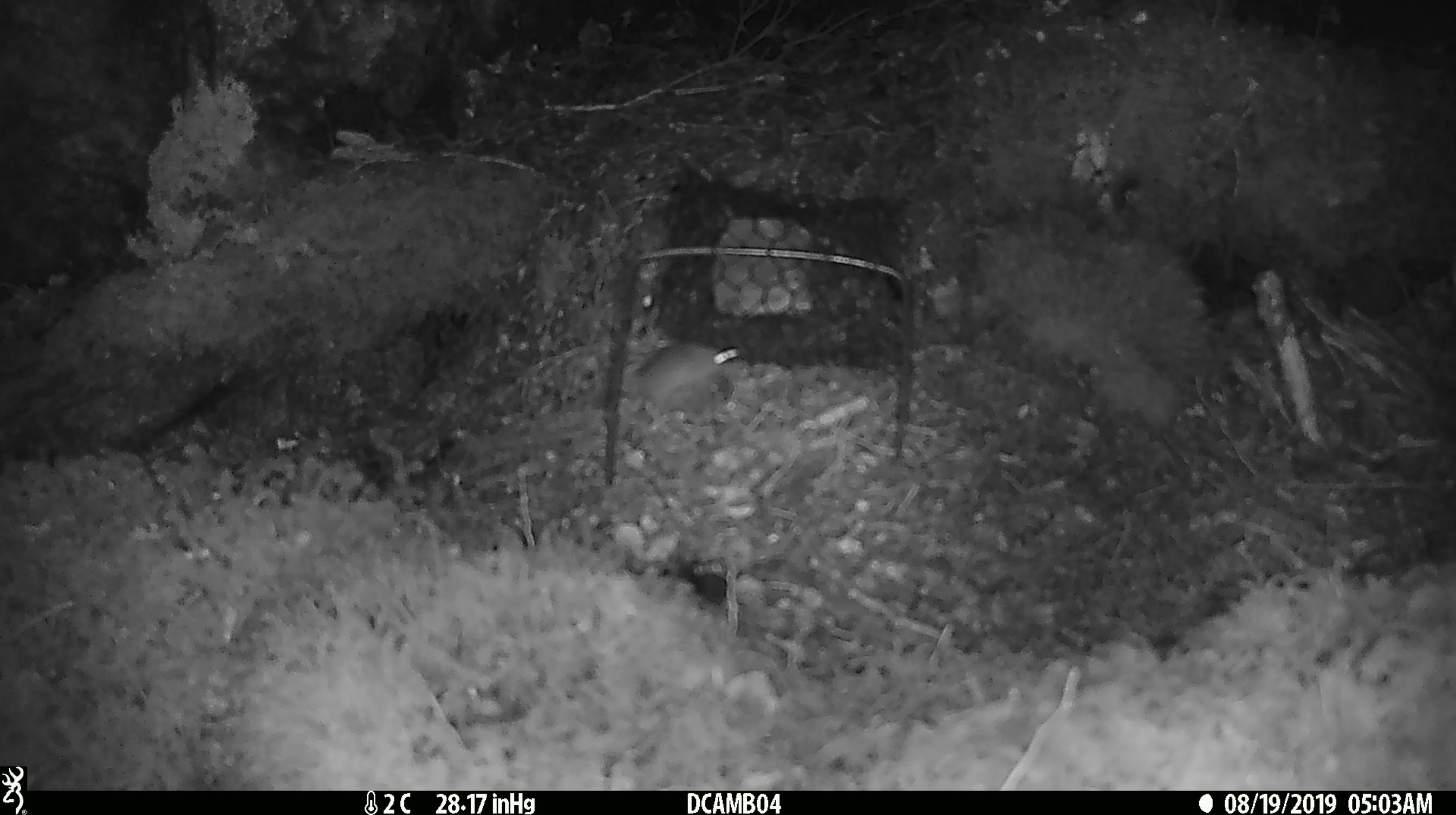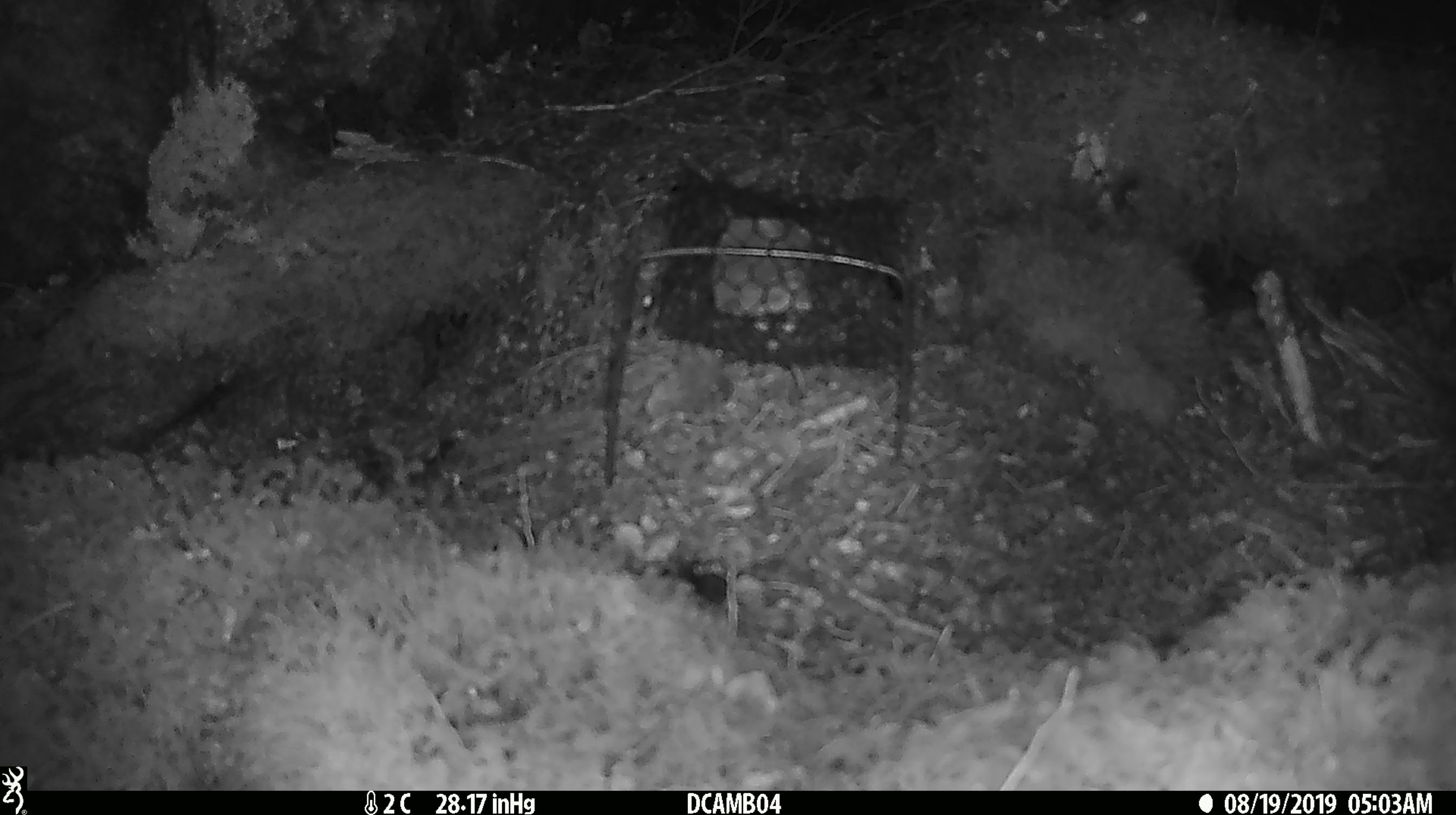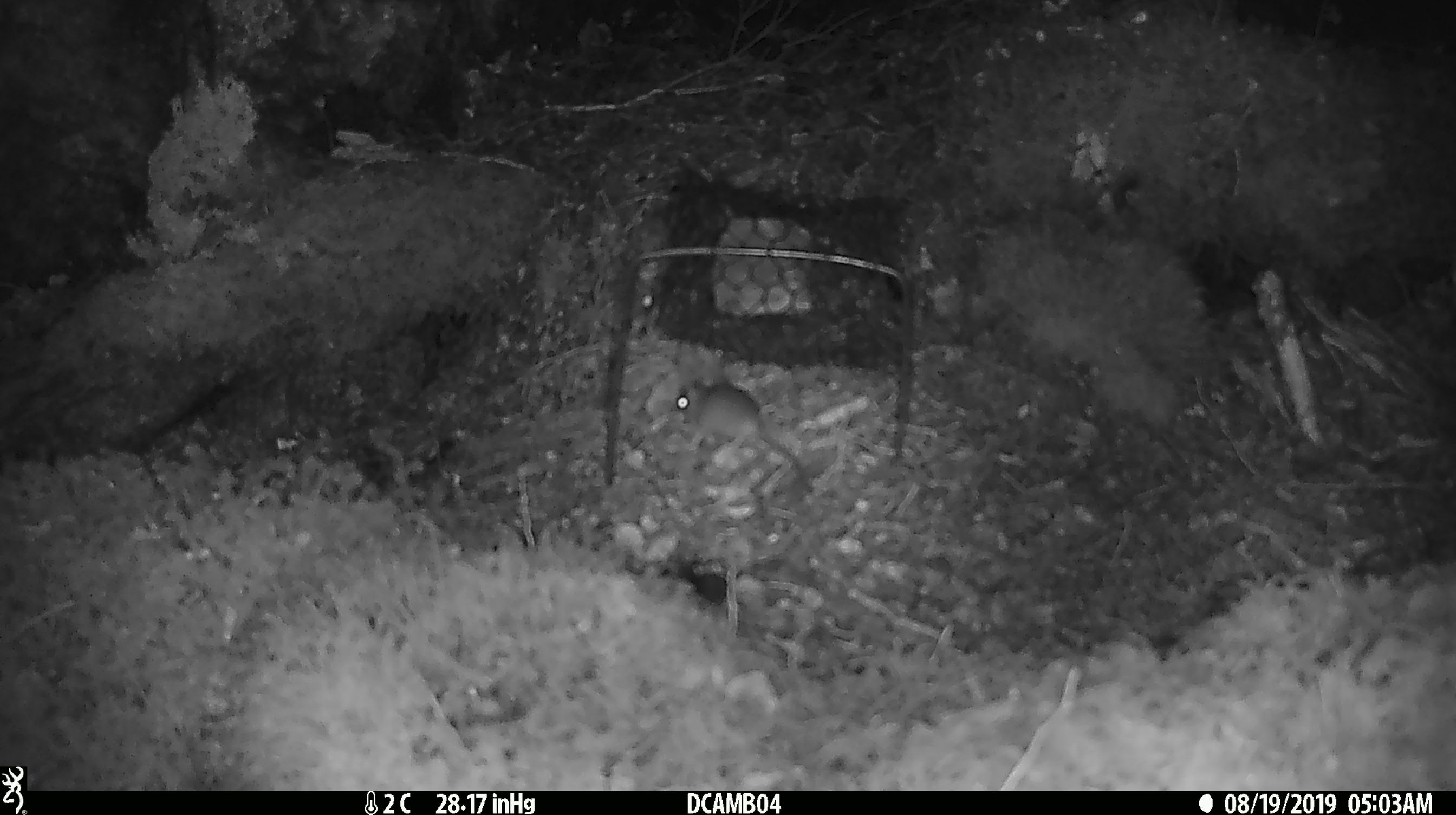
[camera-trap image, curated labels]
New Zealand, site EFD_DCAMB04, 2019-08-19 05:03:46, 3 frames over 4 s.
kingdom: Animalia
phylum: Chordata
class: Mammalia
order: Rodentia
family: Muridae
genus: Mus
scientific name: Mus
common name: mouse